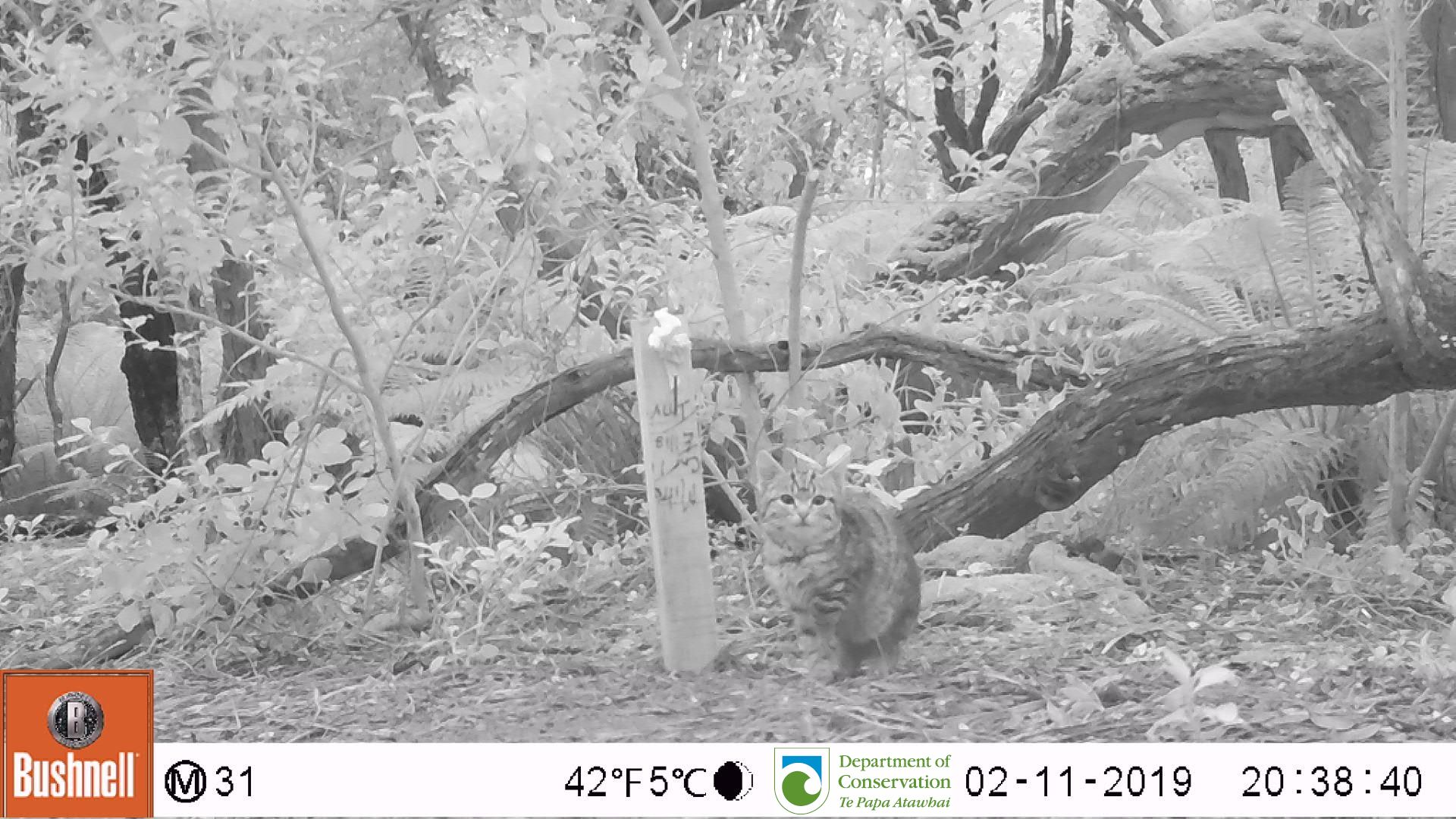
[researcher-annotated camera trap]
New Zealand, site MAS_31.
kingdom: Animalia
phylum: Chordata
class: Mammalia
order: Carnivora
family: Felidae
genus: Felis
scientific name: Felis catus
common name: domestic cat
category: cat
Cat (domestic cat) (Felis catus).